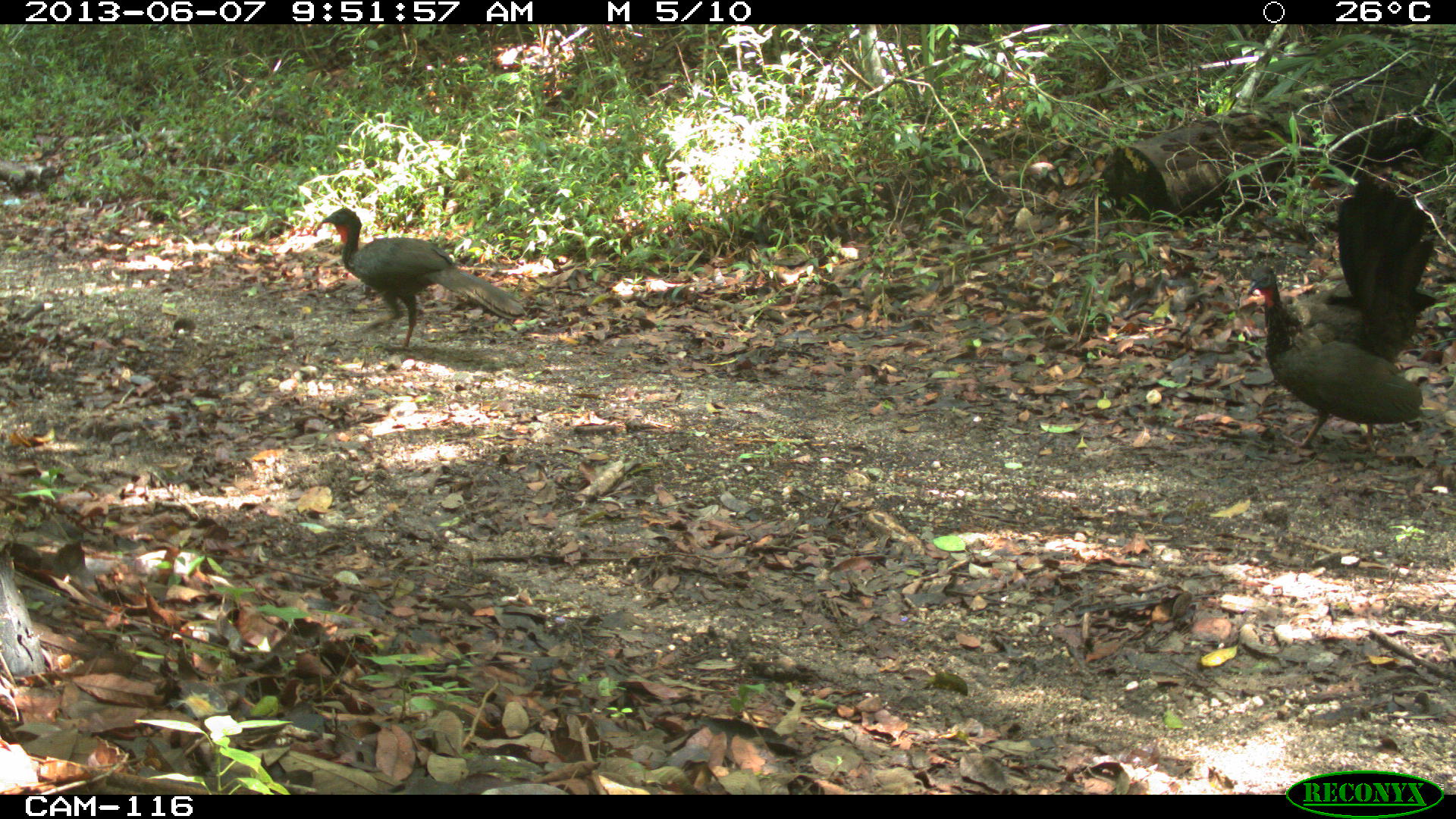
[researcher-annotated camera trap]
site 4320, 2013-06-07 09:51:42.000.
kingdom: Animalia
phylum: Chordata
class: Aves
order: Galliformes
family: Cracidae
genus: Penelope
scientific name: Penelope purpurascens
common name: crested guan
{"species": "Penelope purpurascens (crested guan)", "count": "2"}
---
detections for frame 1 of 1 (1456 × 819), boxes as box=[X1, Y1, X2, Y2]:
penelope purpurascens: box=[1245, 170, 1439, 453]; box=[320, 207, 527, 352]